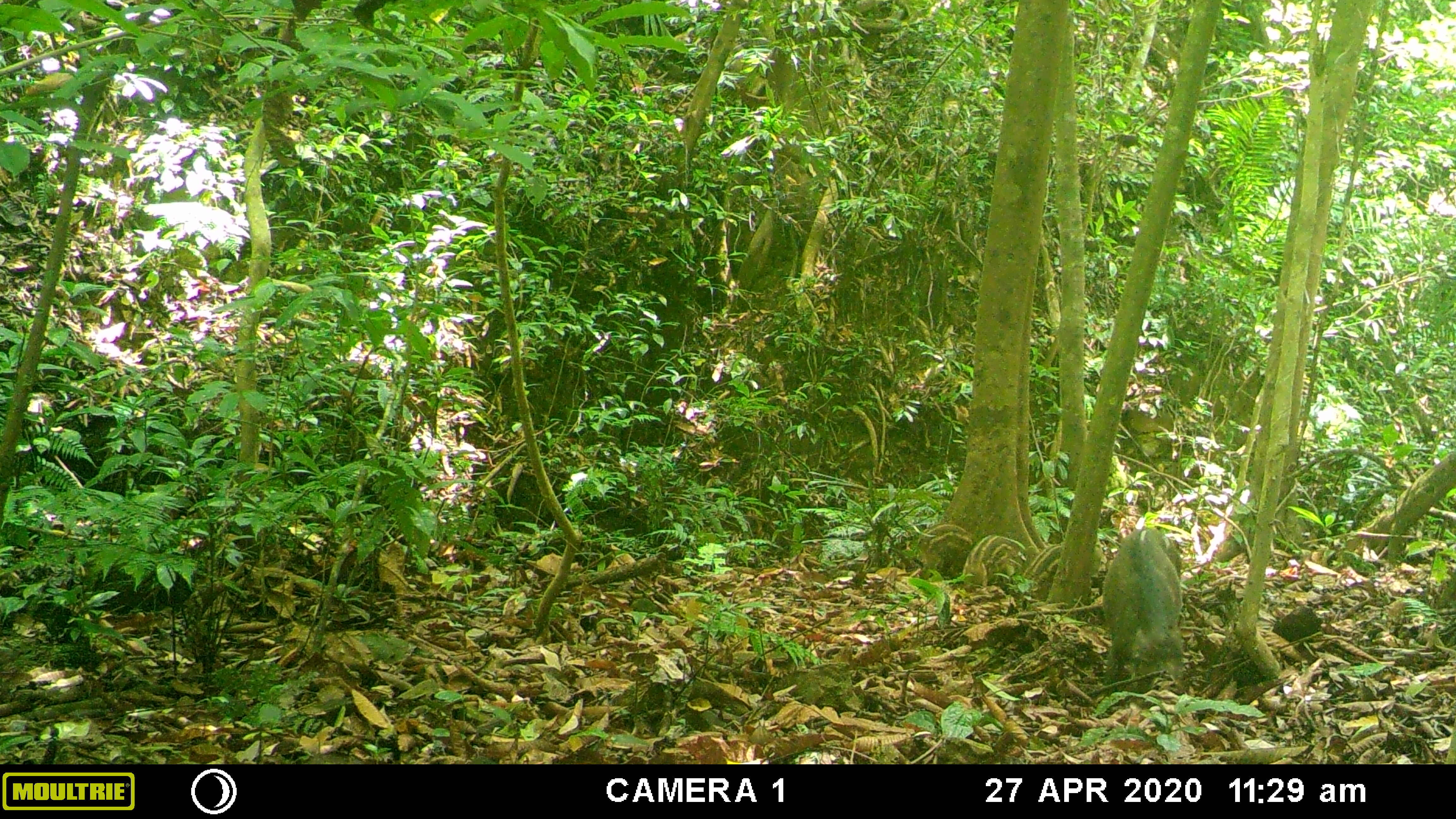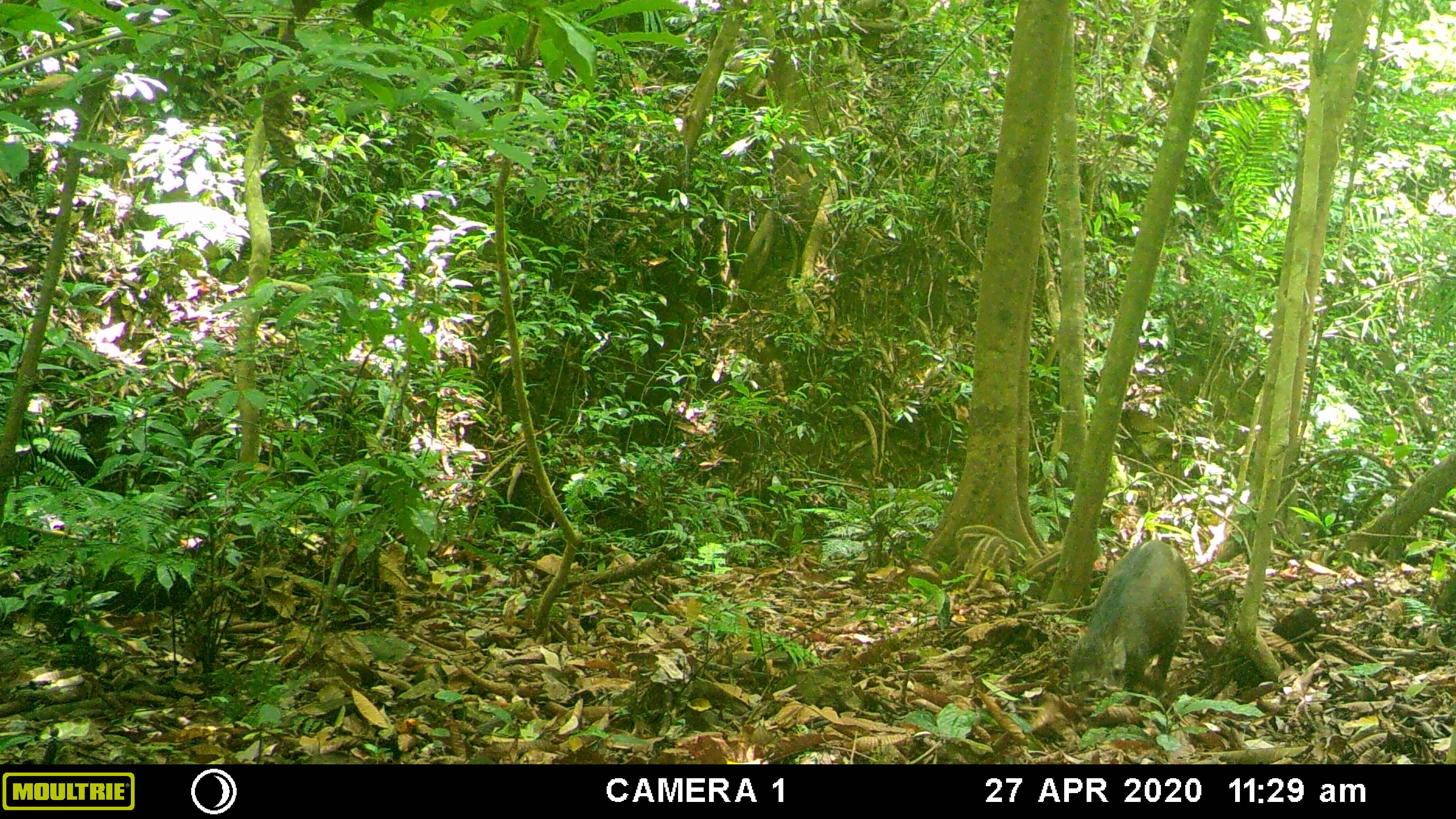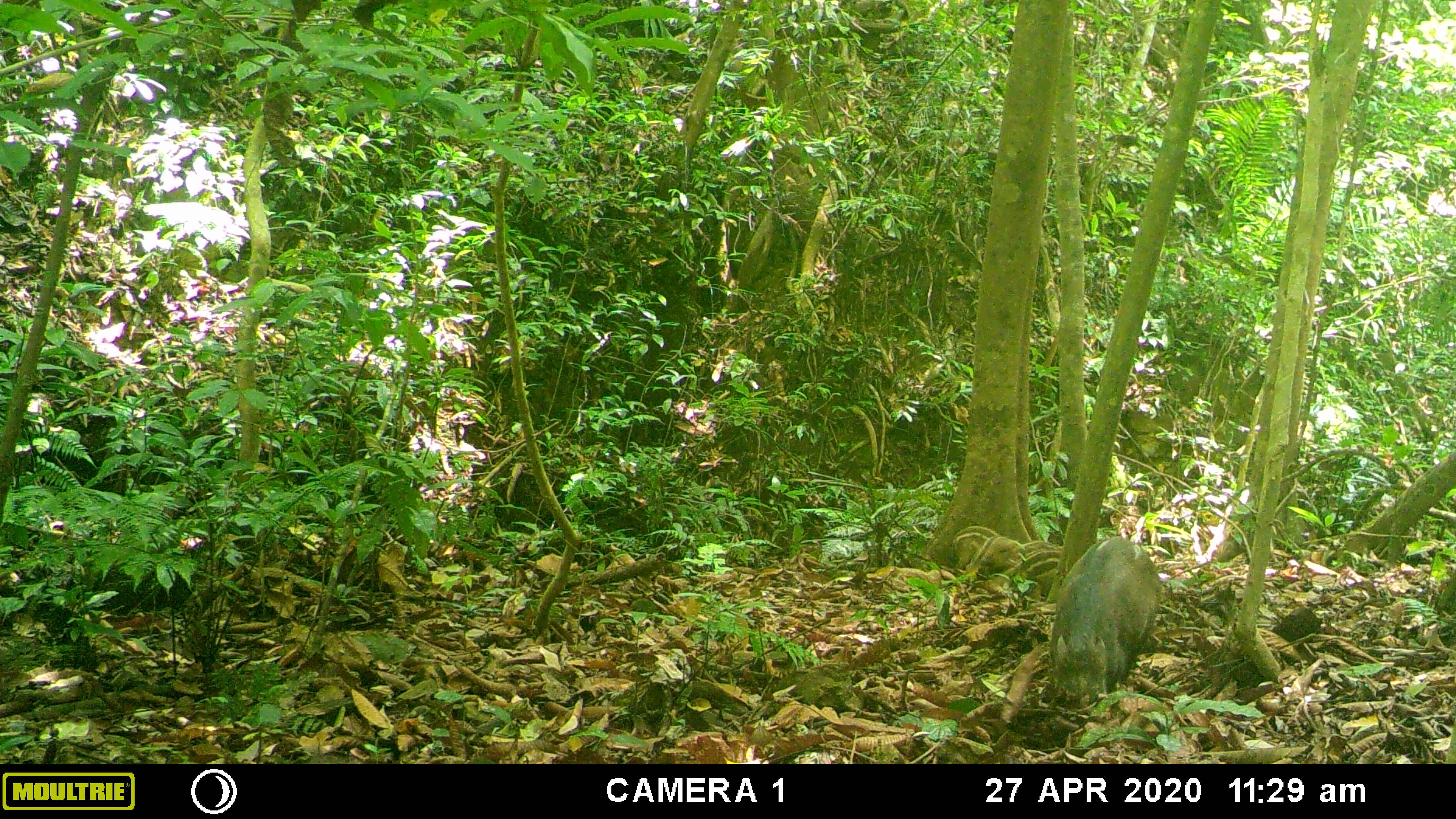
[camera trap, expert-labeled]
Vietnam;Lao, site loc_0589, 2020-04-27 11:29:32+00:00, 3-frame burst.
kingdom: Animalia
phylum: Chordata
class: Mammalia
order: Artiodactyla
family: Suidae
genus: Sus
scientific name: Sus scrofa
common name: eurasian wild pig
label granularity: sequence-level